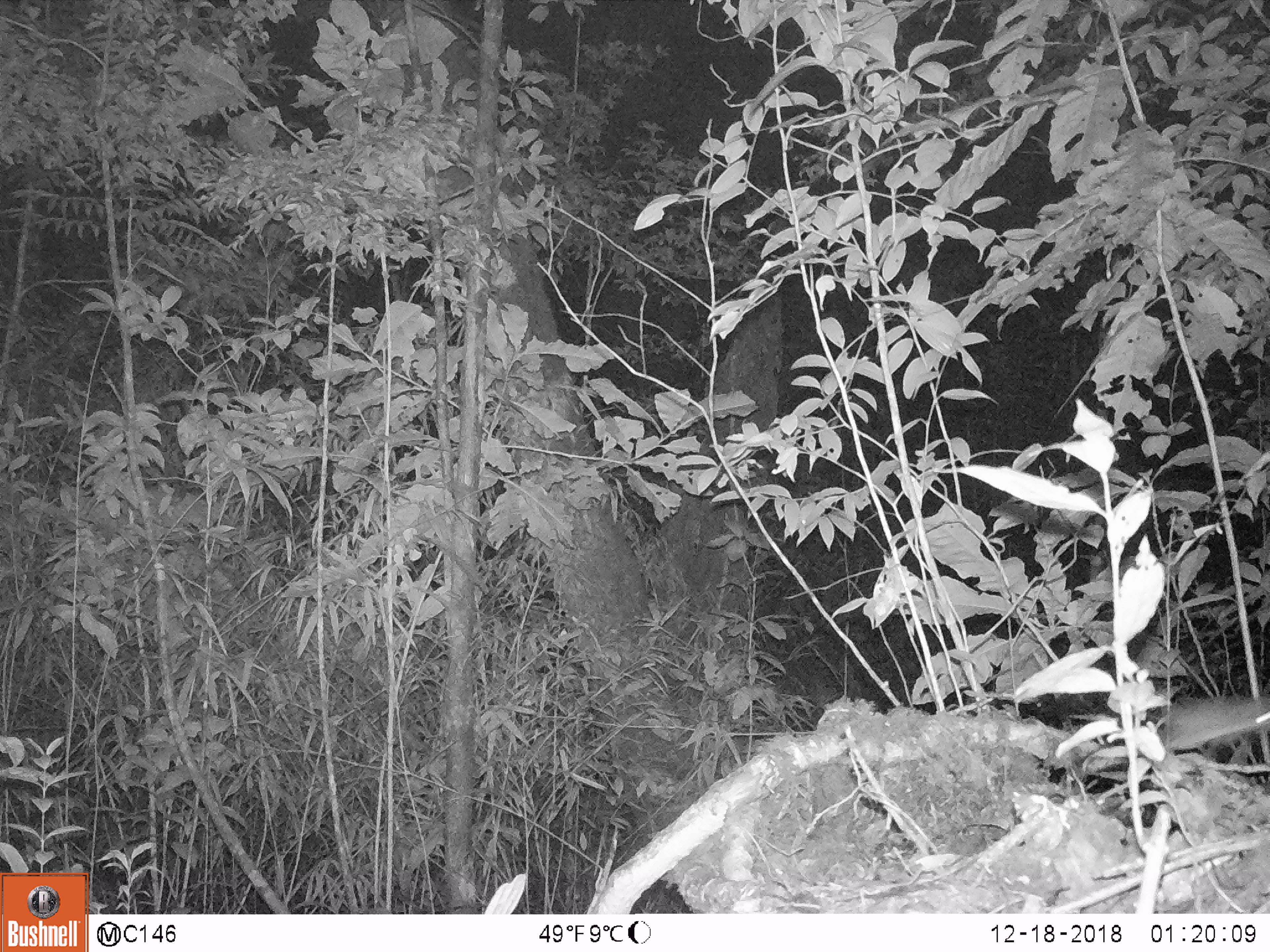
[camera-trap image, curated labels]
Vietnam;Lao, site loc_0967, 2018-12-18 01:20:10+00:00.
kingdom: Animalia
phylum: Chordata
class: Mammalia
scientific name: Mammalia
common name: mammal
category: unidentified small mammal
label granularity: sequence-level